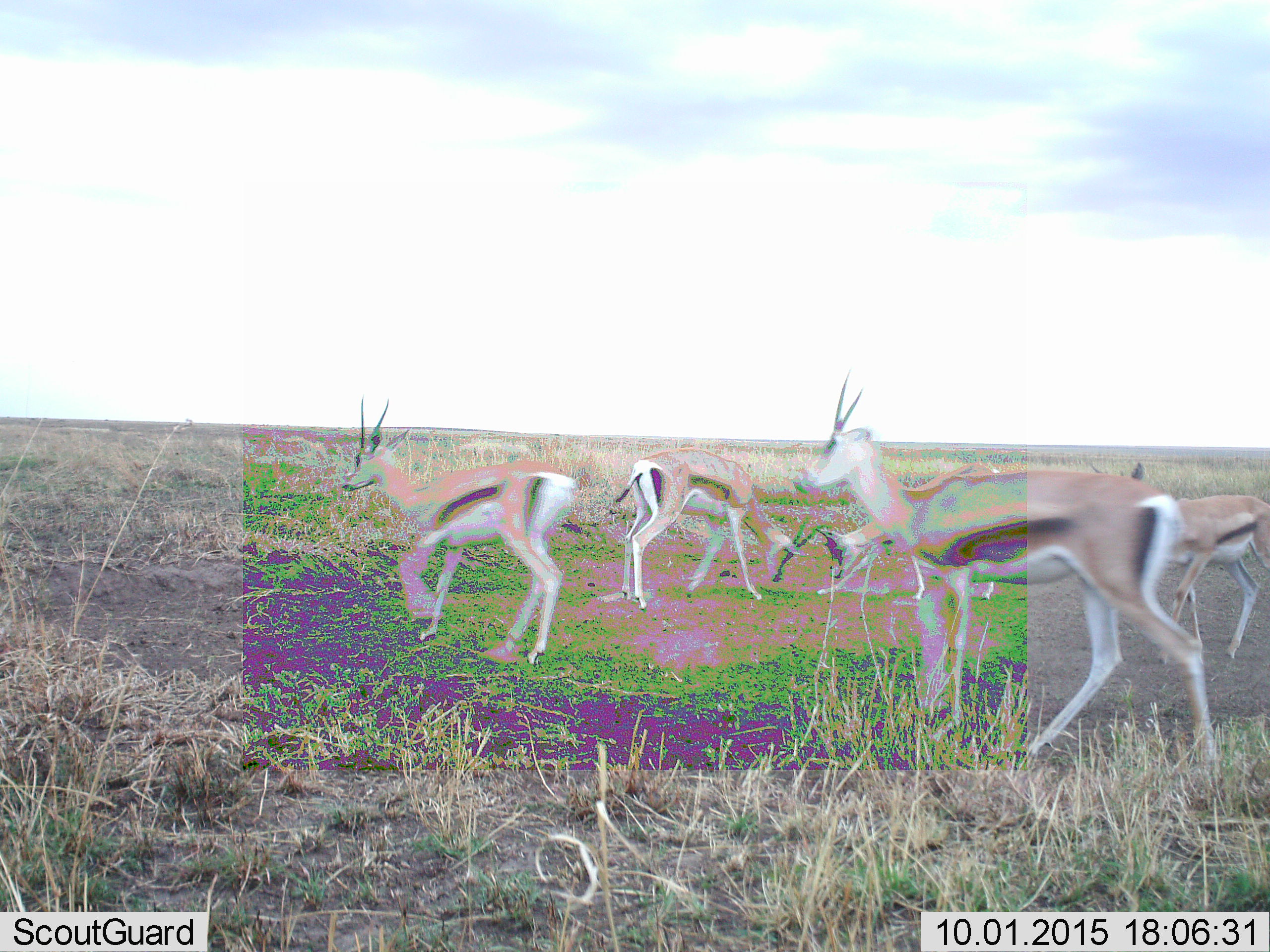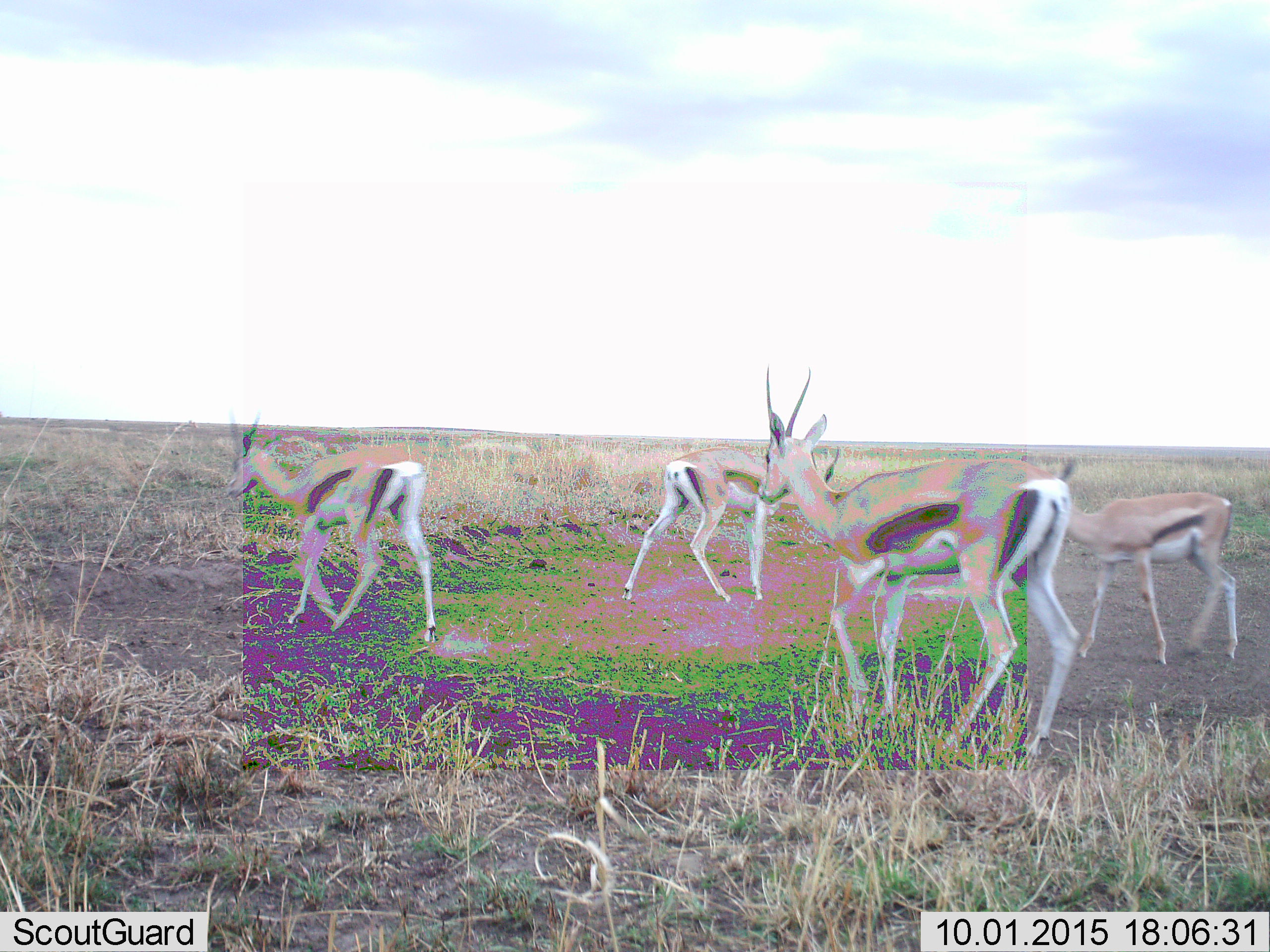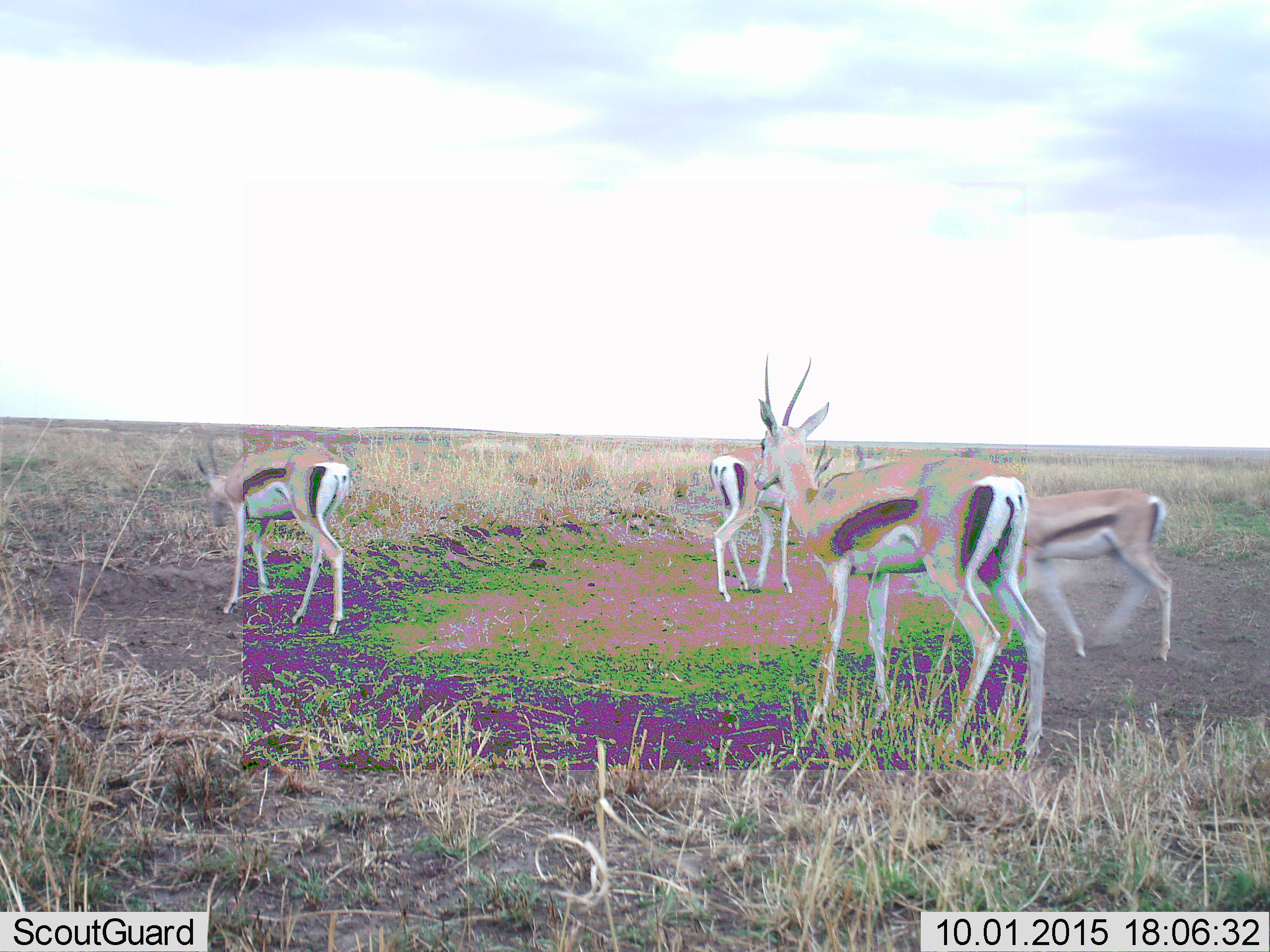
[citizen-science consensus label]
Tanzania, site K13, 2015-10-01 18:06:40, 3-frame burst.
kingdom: Animalia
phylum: Chordata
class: Mammalia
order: Artiodactyla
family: Bovidae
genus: Eudorcas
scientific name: Eudorcas thomsonii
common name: thomson's gazelle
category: gazellethomsons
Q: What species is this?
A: Gazellethomsons (thomson's gazelle) (Eudorcas thomsonii).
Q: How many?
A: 5.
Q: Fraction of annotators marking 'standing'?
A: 25%.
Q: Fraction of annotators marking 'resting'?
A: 0%.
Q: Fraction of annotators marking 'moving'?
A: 100%.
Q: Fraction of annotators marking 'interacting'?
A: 38%.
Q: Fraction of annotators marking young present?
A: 0%.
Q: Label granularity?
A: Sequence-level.